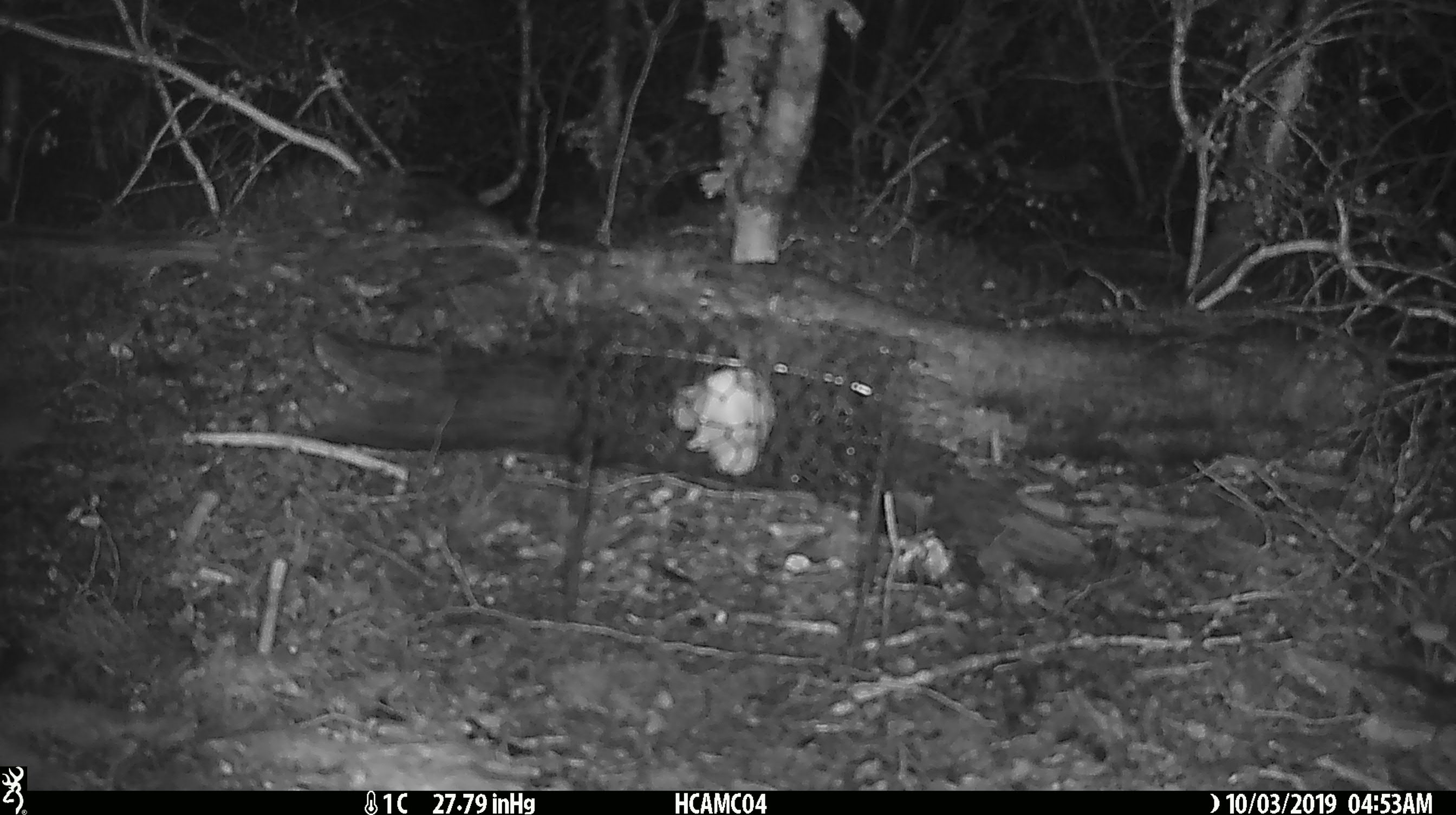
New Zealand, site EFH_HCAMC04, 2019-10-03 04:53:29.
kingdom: Animalia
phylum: Chordata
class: Mammalia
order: Rodentia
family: Muridae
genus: Mus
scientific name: Mus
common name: mouse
Mouse (Mus).